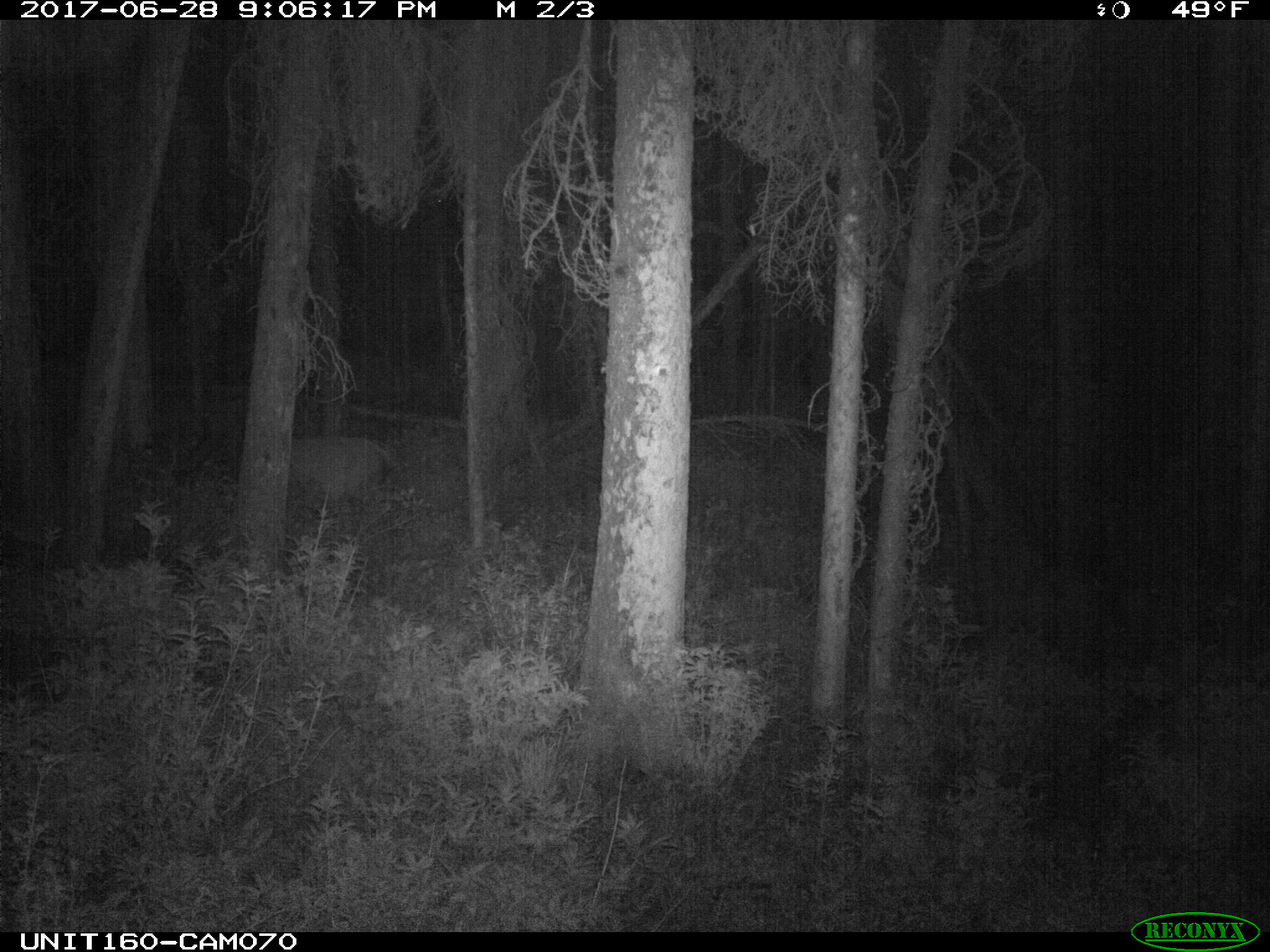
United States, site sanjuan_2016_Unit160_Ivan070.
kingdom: Animalia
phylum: Chordata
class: Mammalia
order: Artiodactyla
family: Cervidae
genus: Cervus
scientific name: Cervus elaphus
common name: red deer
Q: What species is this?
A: Cervus elaphus (red deer).